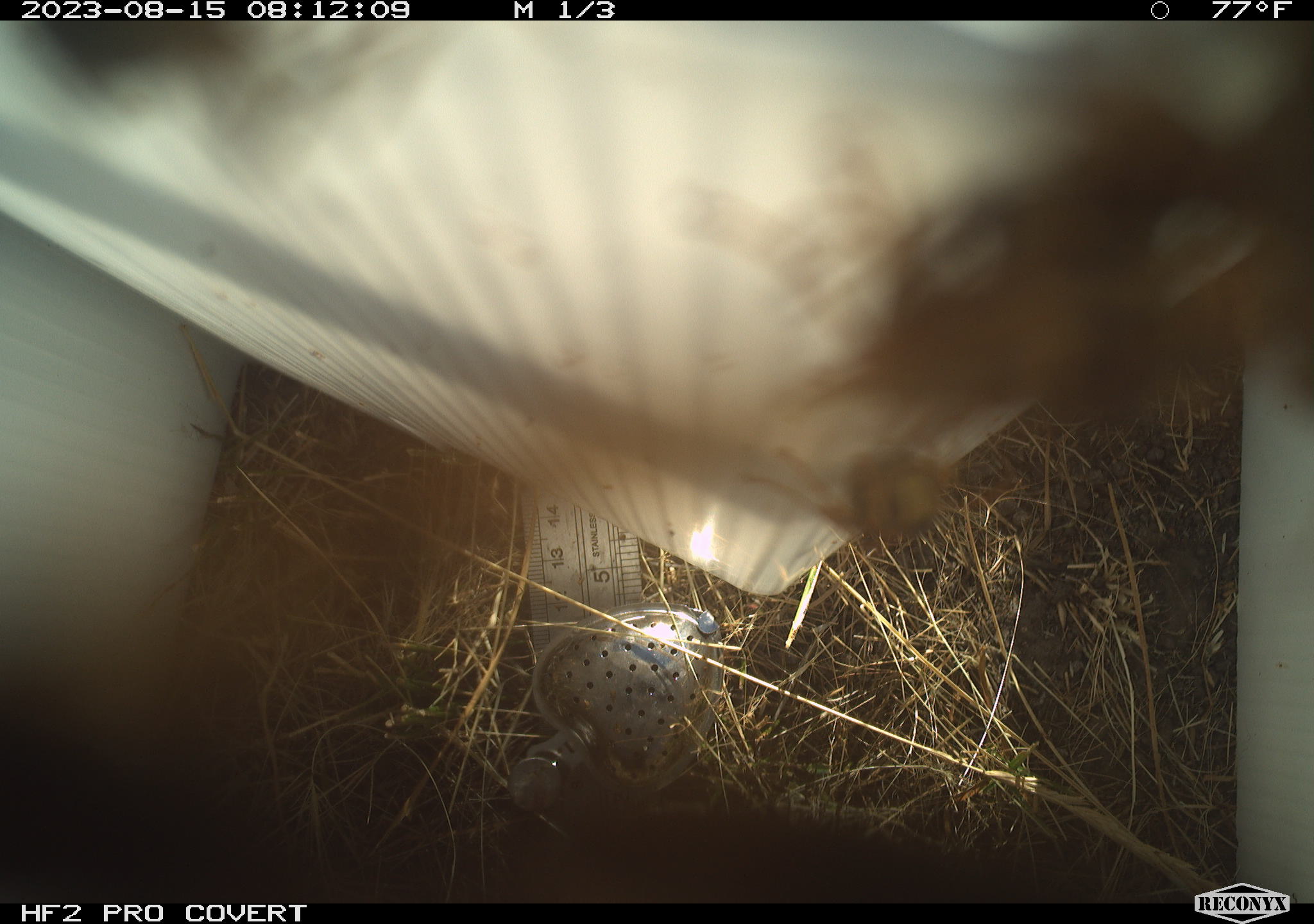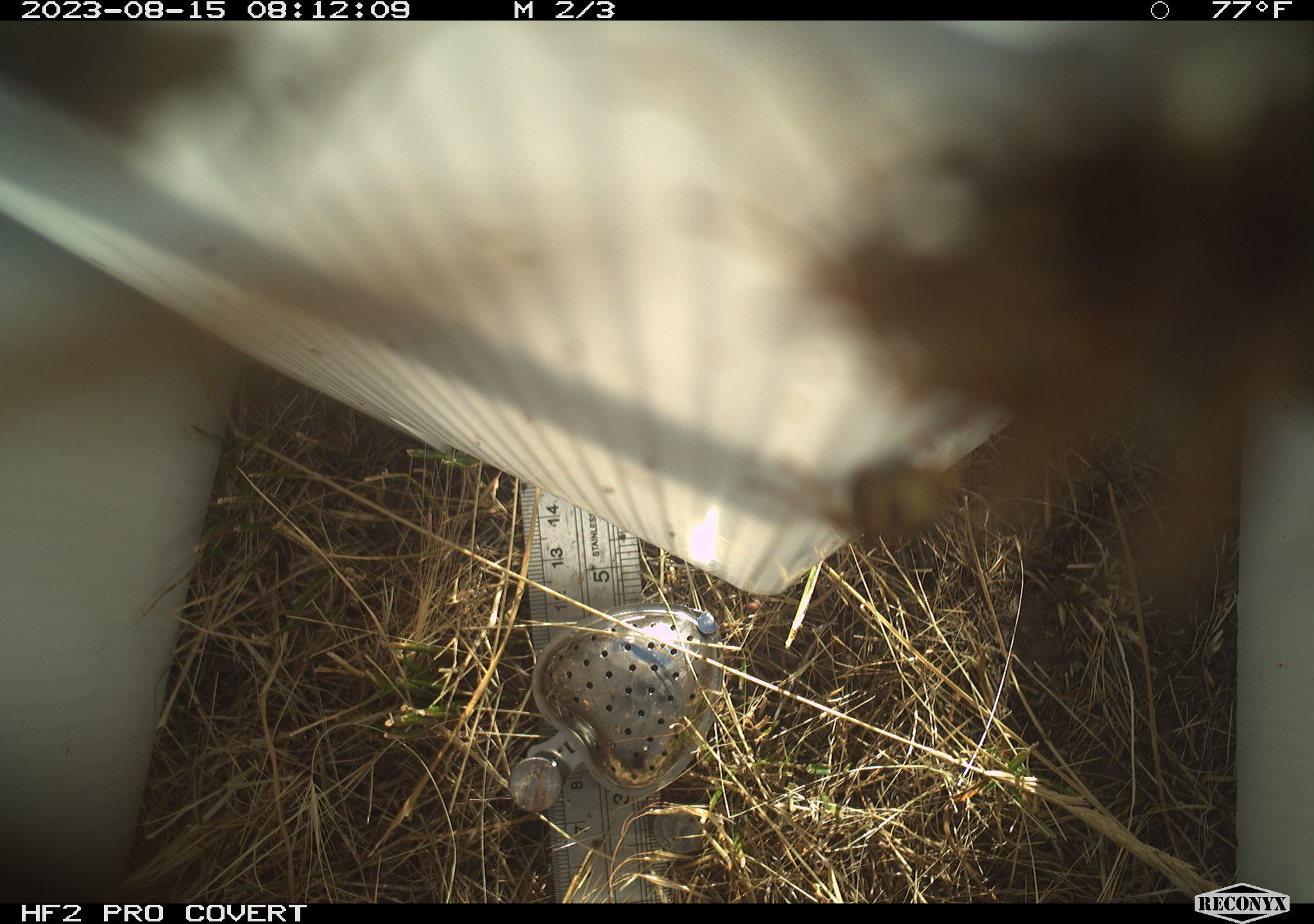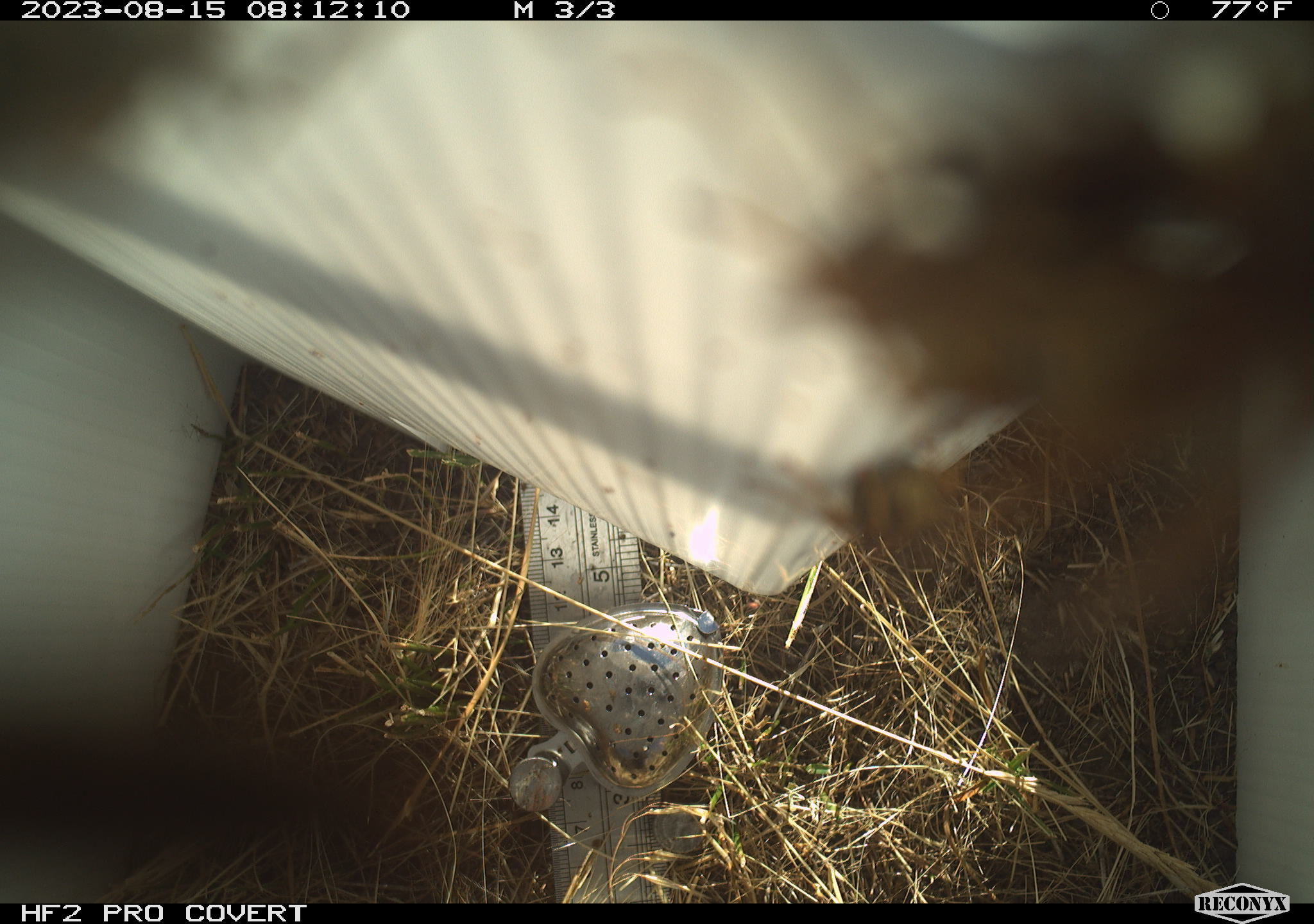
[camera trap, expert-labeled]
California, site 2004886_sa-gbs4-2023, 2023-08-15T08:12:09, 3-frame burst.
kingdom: Animalia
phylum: Arthropoda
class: Insecta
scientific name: Insecta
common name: insect